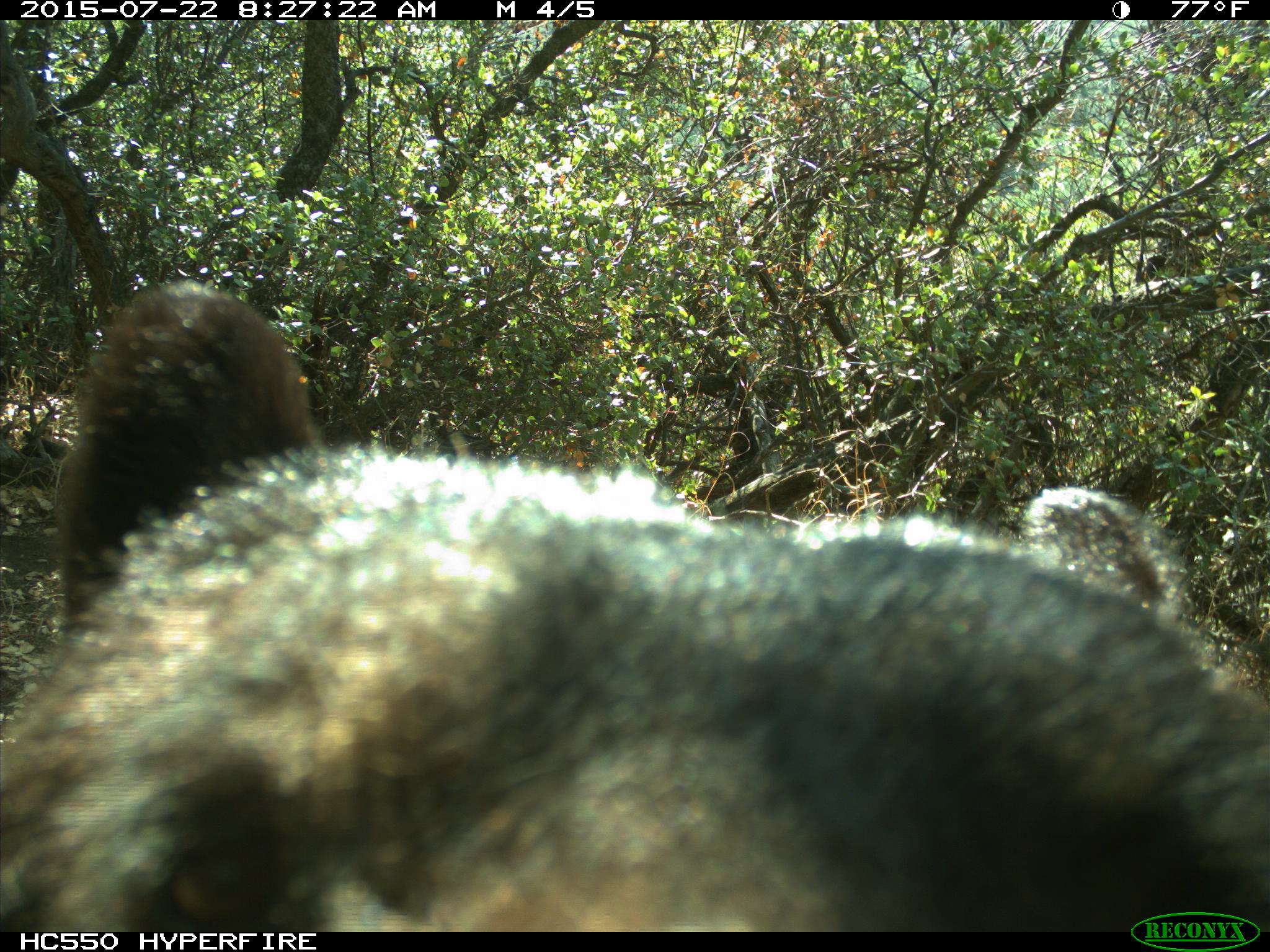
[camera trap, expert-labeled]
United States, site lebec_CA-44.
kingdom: Animalia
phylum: Chordata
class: Mammalia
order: Carnivora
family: Ursidae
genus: Ursus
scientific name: Ursus americanus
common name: american black bear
Ursus americanus (american black bear).